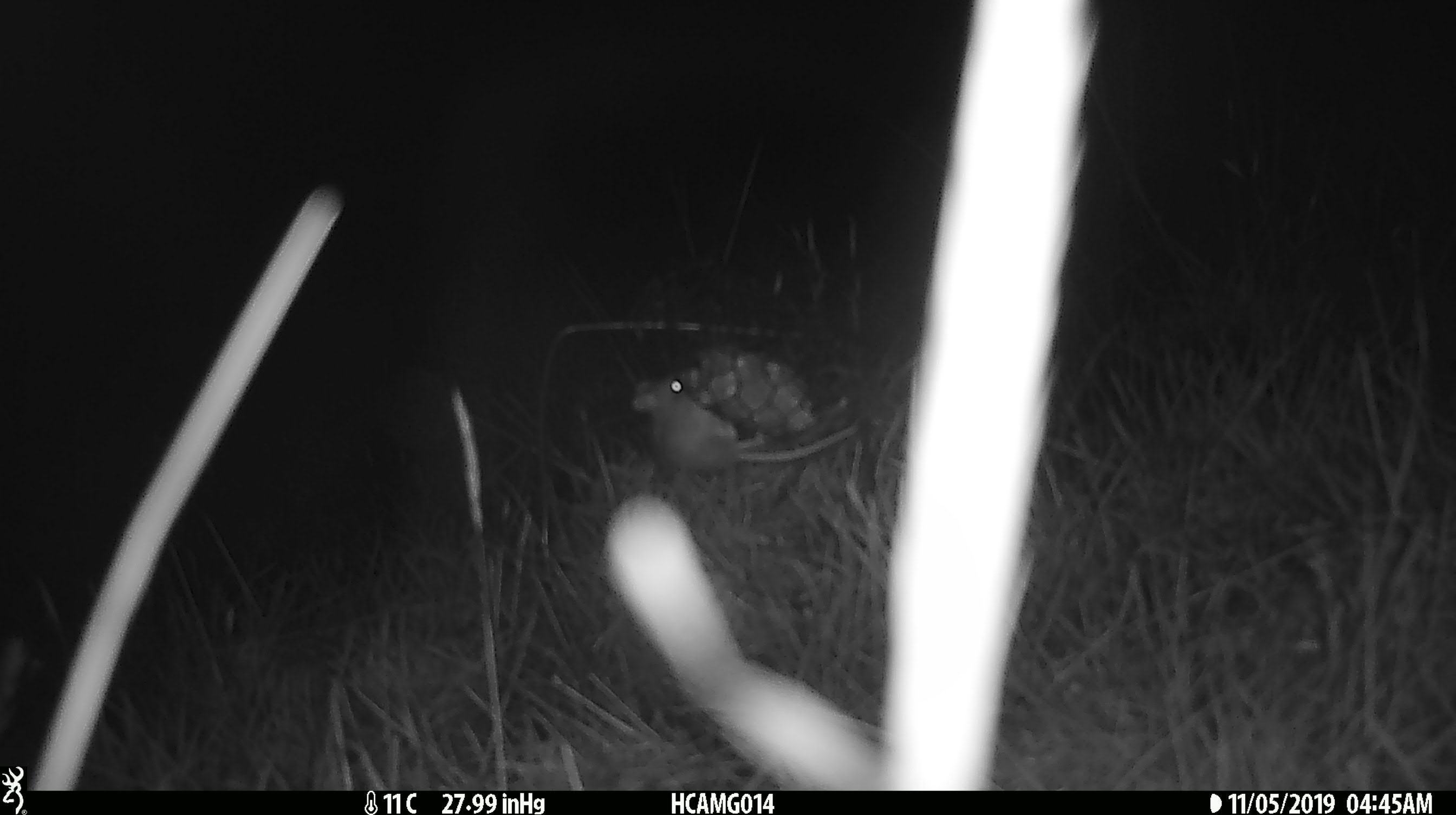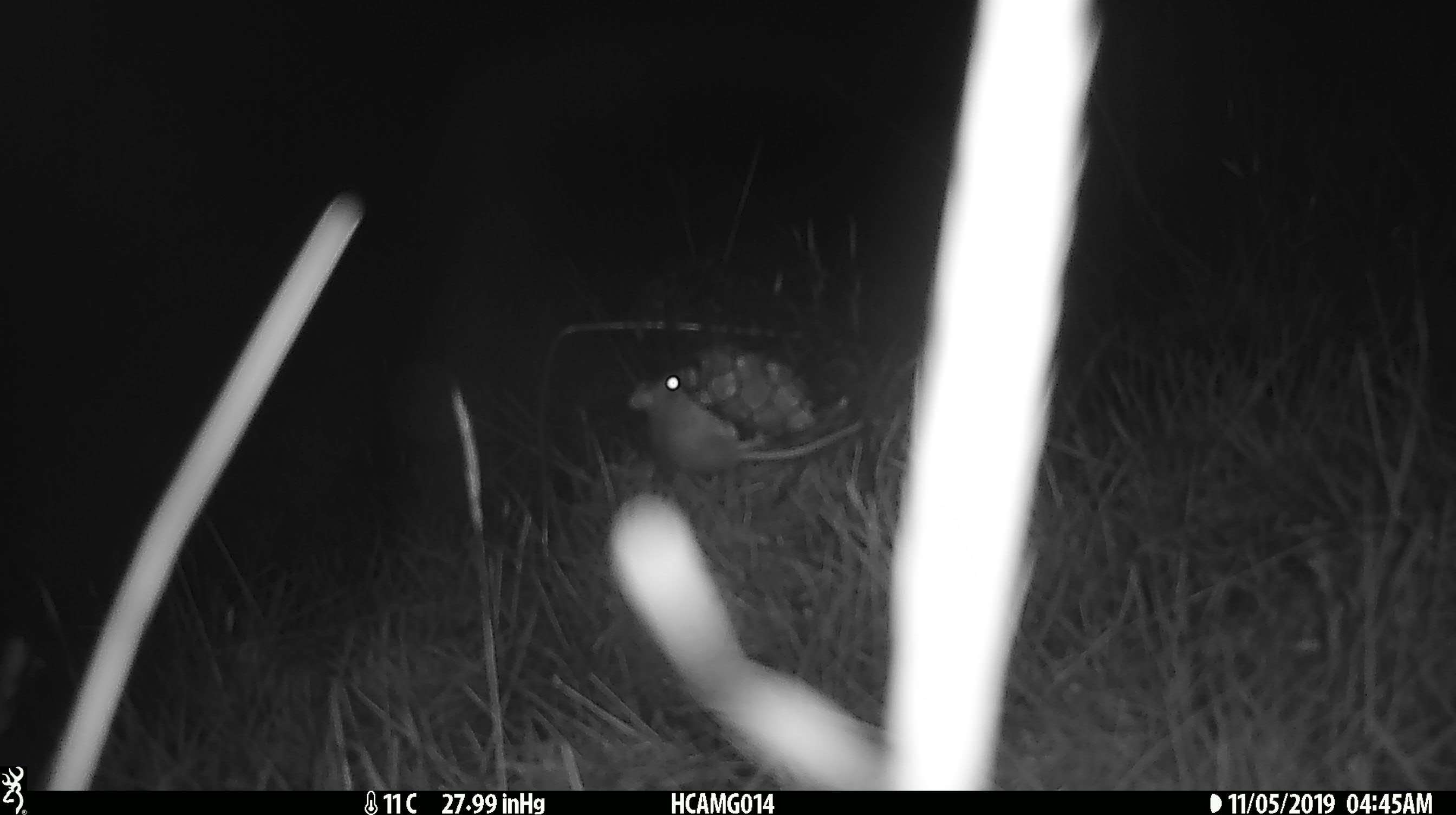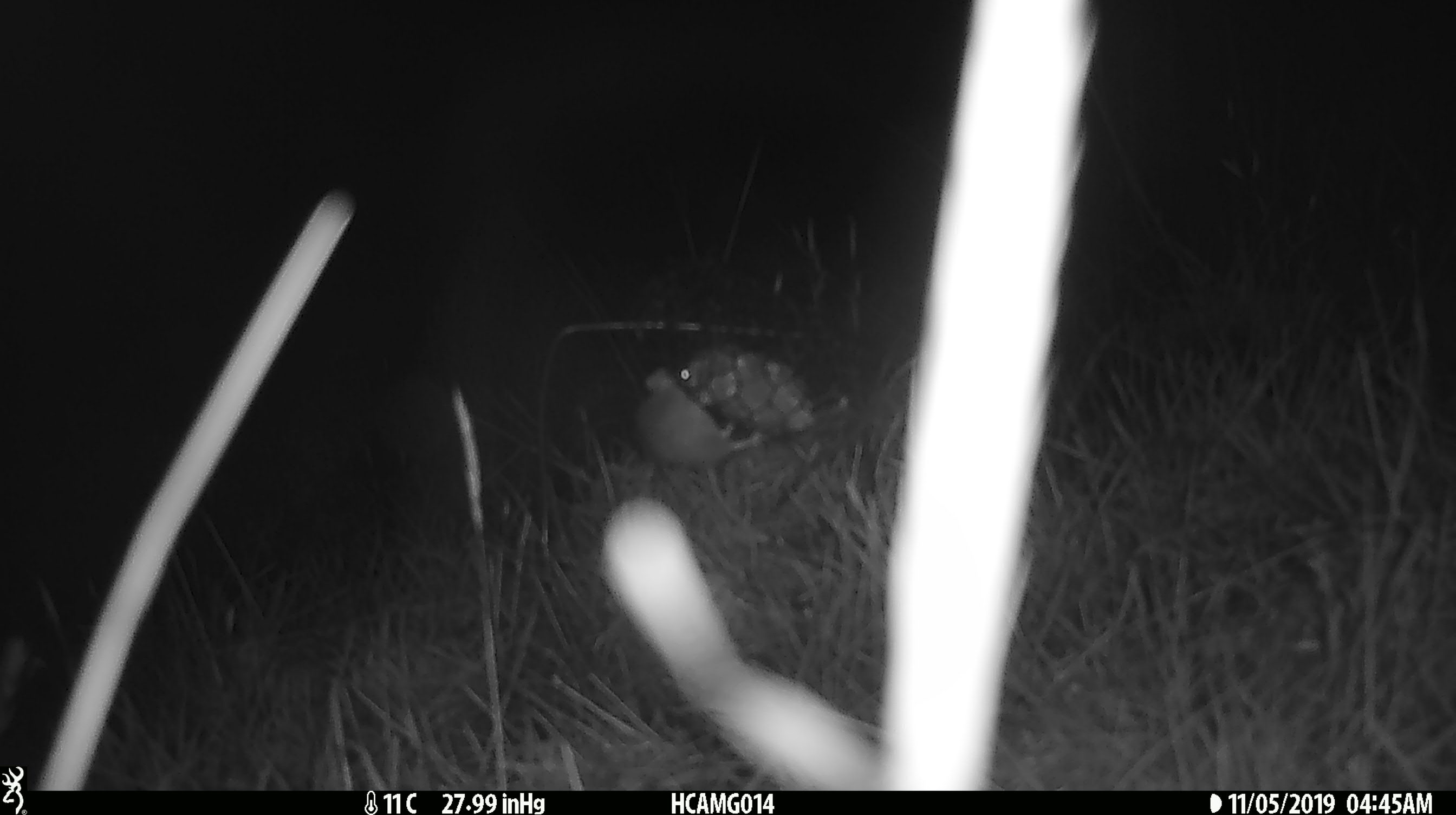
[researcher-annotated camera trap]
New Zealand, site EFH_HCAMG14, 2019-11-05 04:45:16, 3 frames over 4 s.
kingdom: Animalia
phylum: Chordata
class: Mammalia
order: Rodentia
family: Muridae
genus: Mus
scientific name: Mus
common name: mouse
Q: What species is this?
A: Mouse (Mus).